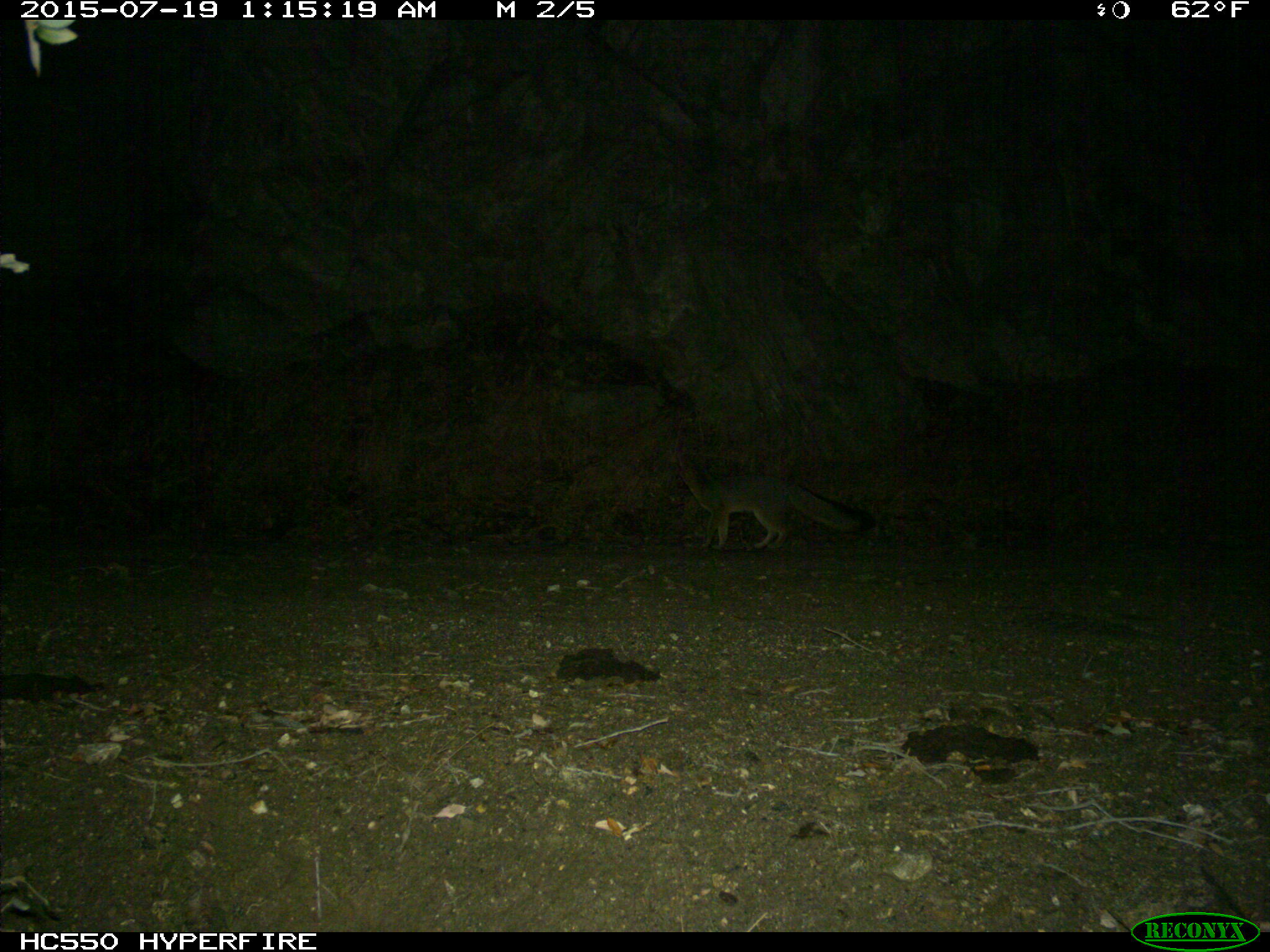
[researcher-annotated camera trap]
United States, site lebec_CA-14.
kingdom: Animalia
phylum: Chordata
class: Mammalia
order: Carnivora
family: Canidae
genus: Urocyon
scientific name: Urocyon cinereoargenteus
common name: gray fox